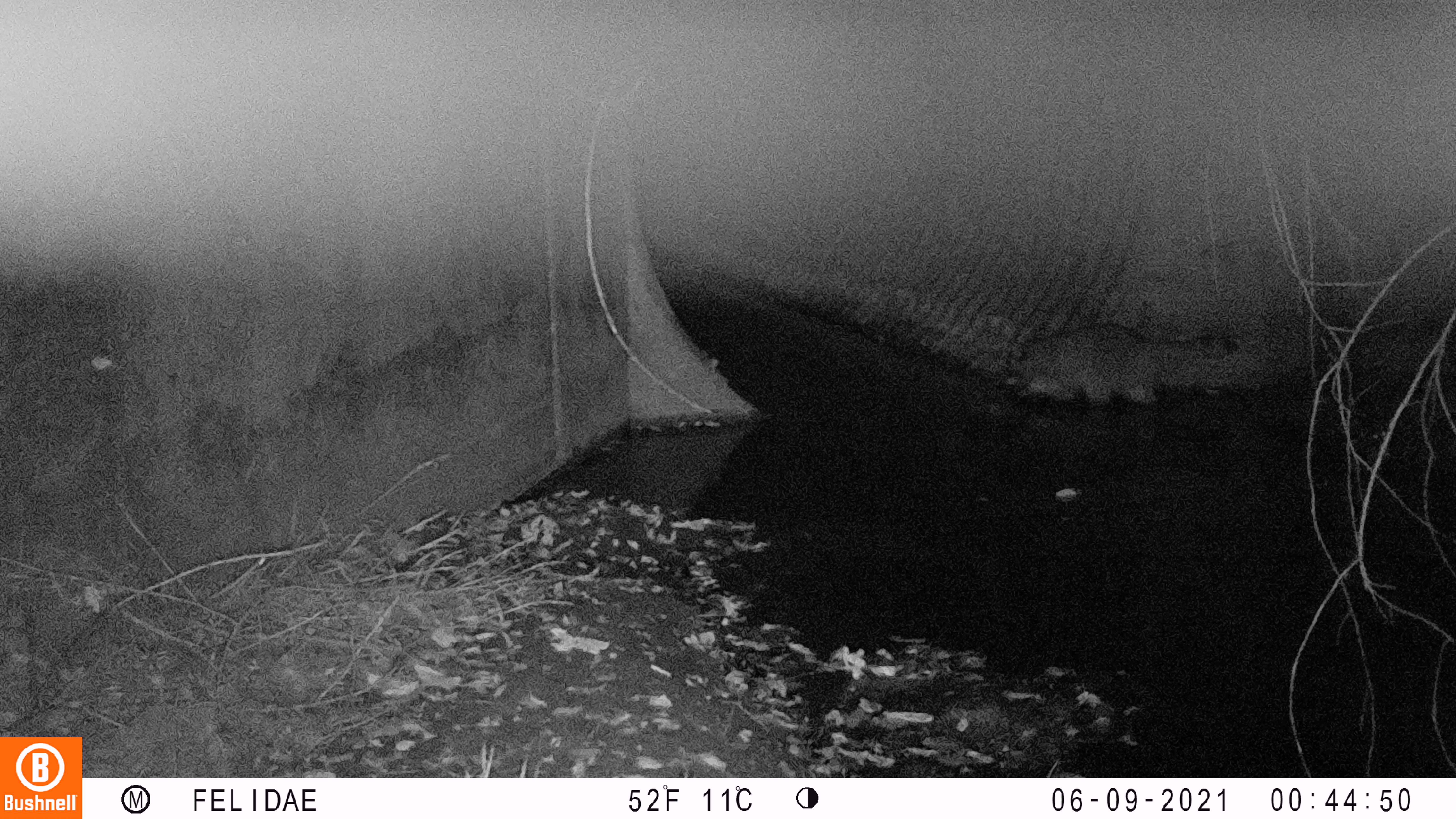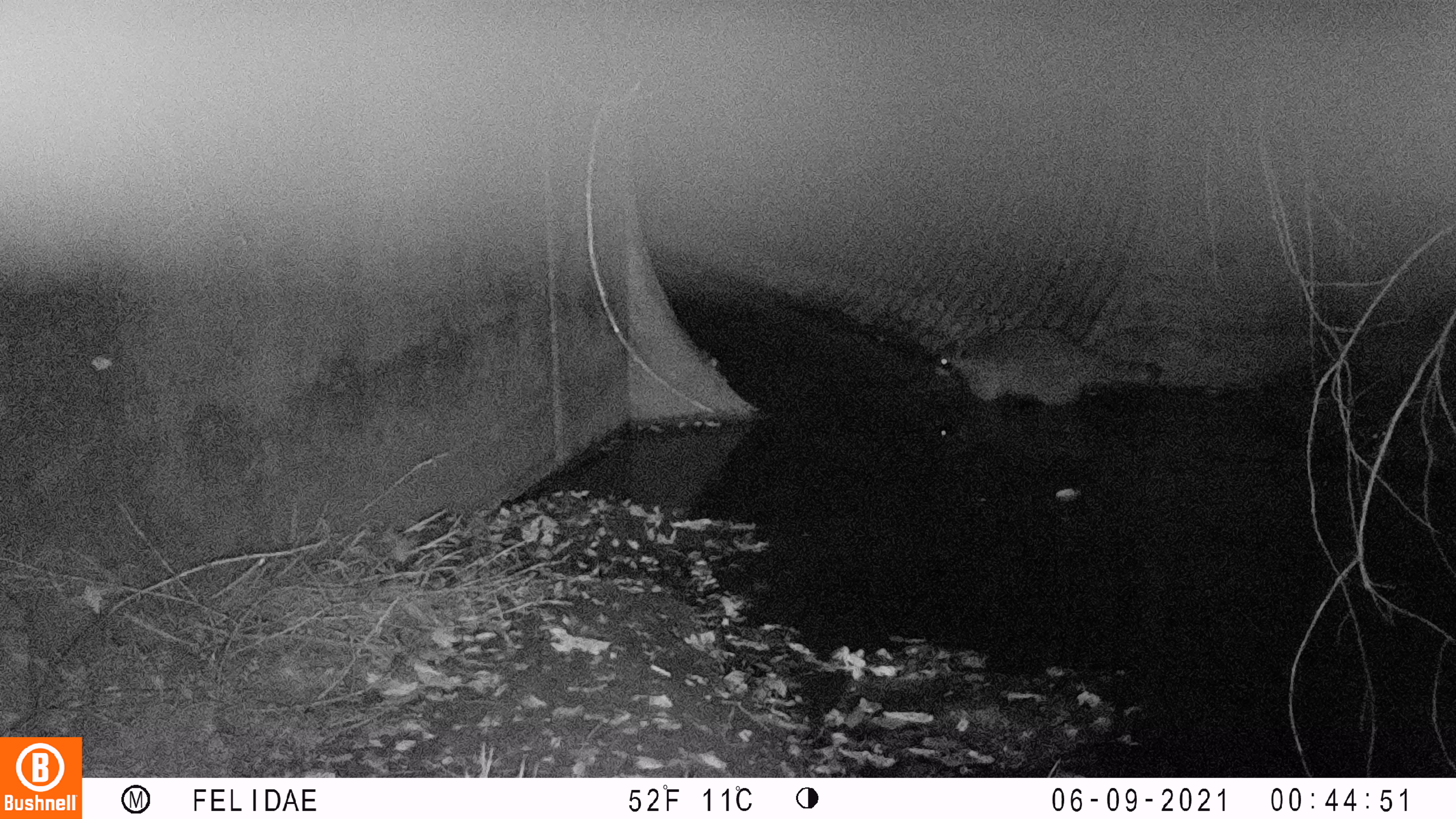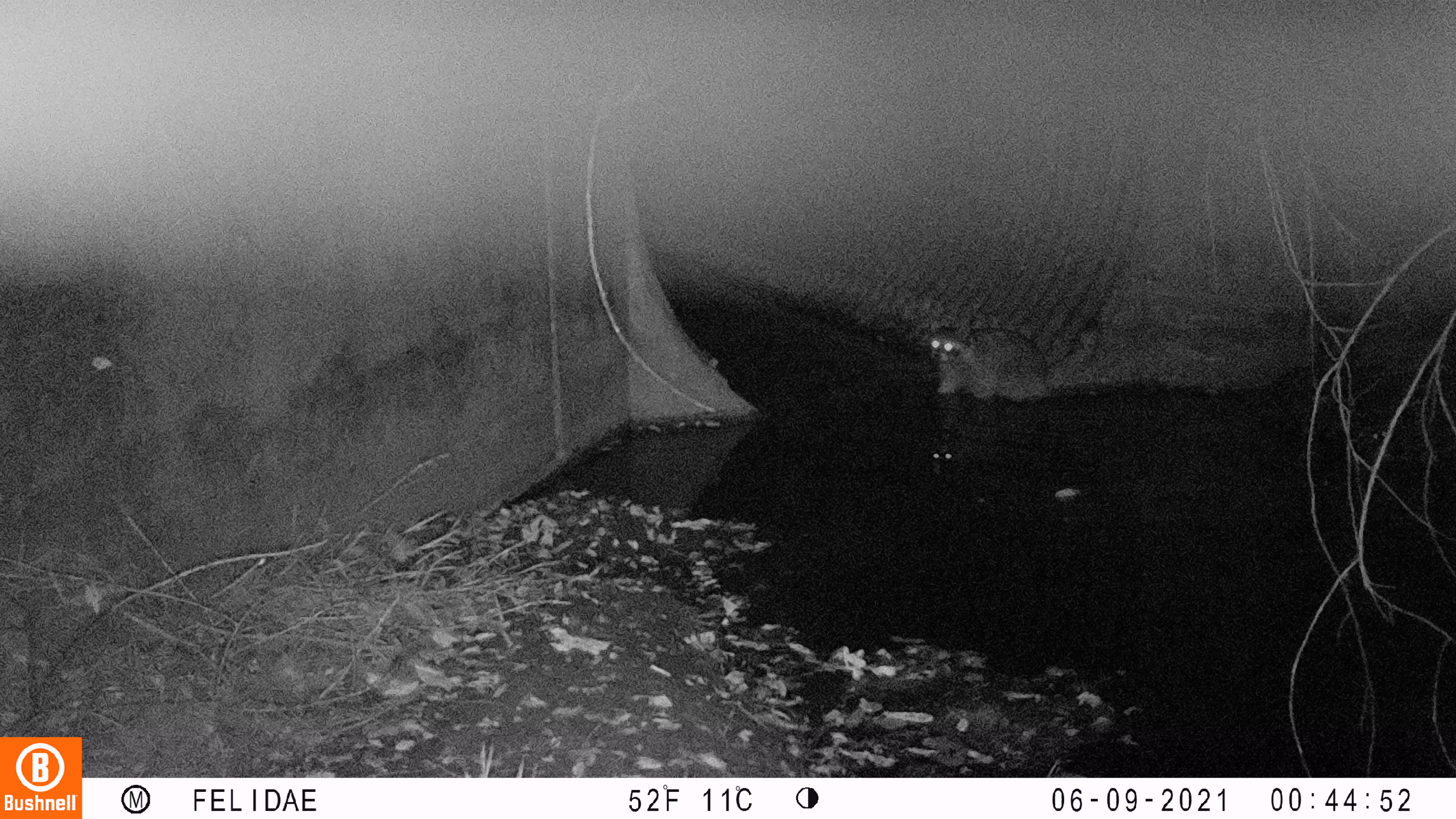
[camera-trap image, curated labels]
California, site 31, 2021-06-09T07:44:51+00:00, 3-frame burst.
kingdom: Animalia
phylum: Chordata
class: Mammalia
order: Carnivora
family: Procyonidae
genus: Procyon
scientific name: Procyon lotor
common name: raccoon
Raccoon (Procyon lotor).